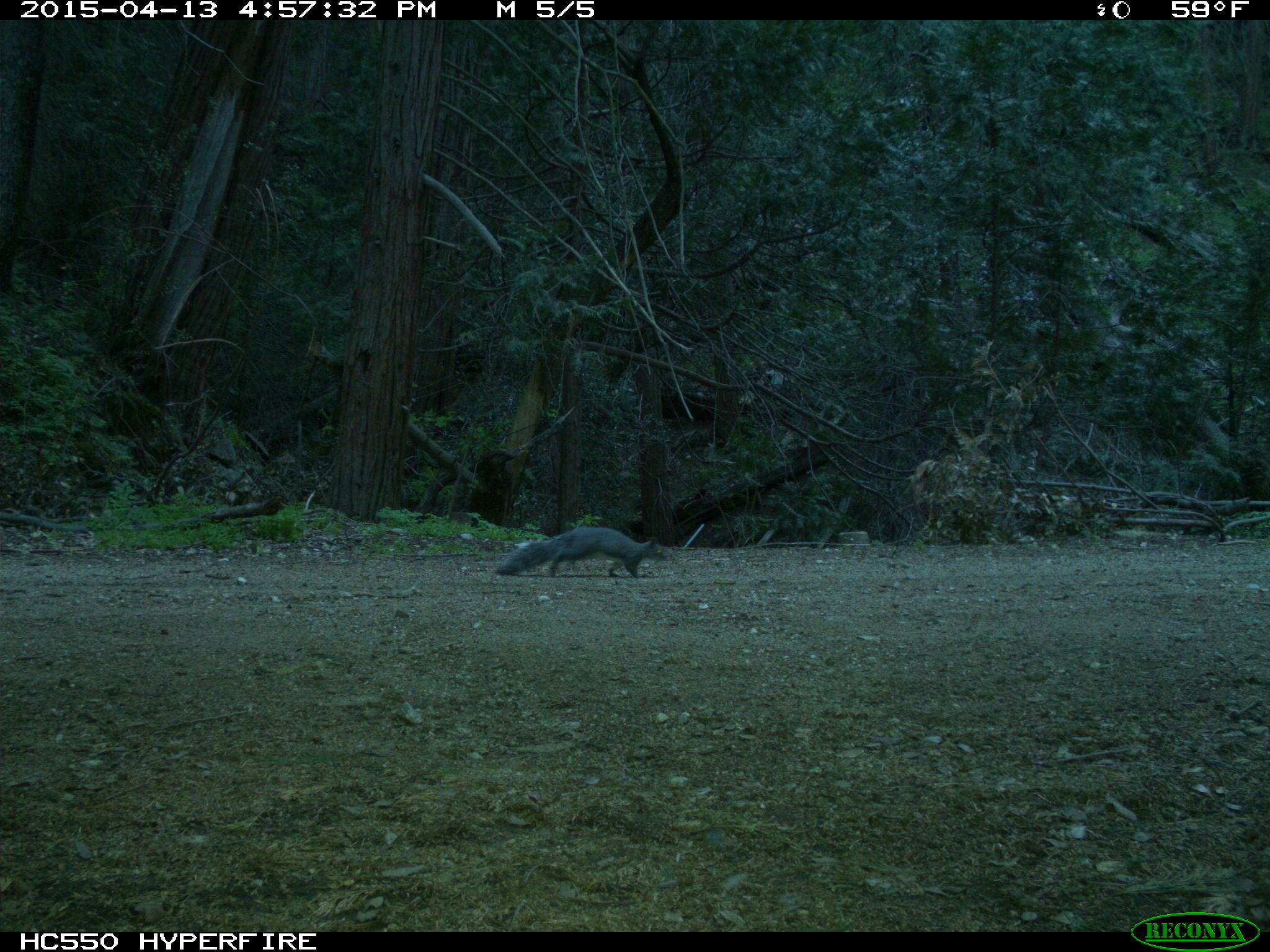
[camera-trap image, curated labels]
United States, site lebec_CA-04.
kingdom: Animalia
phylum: Chordata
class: Mammalia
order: Rodentia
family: Sciuridae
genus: Sciurus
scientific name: Sciurus carolinensis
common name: eastern gray squirrel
Sciurus carolinensis (eastern gray squirrel).